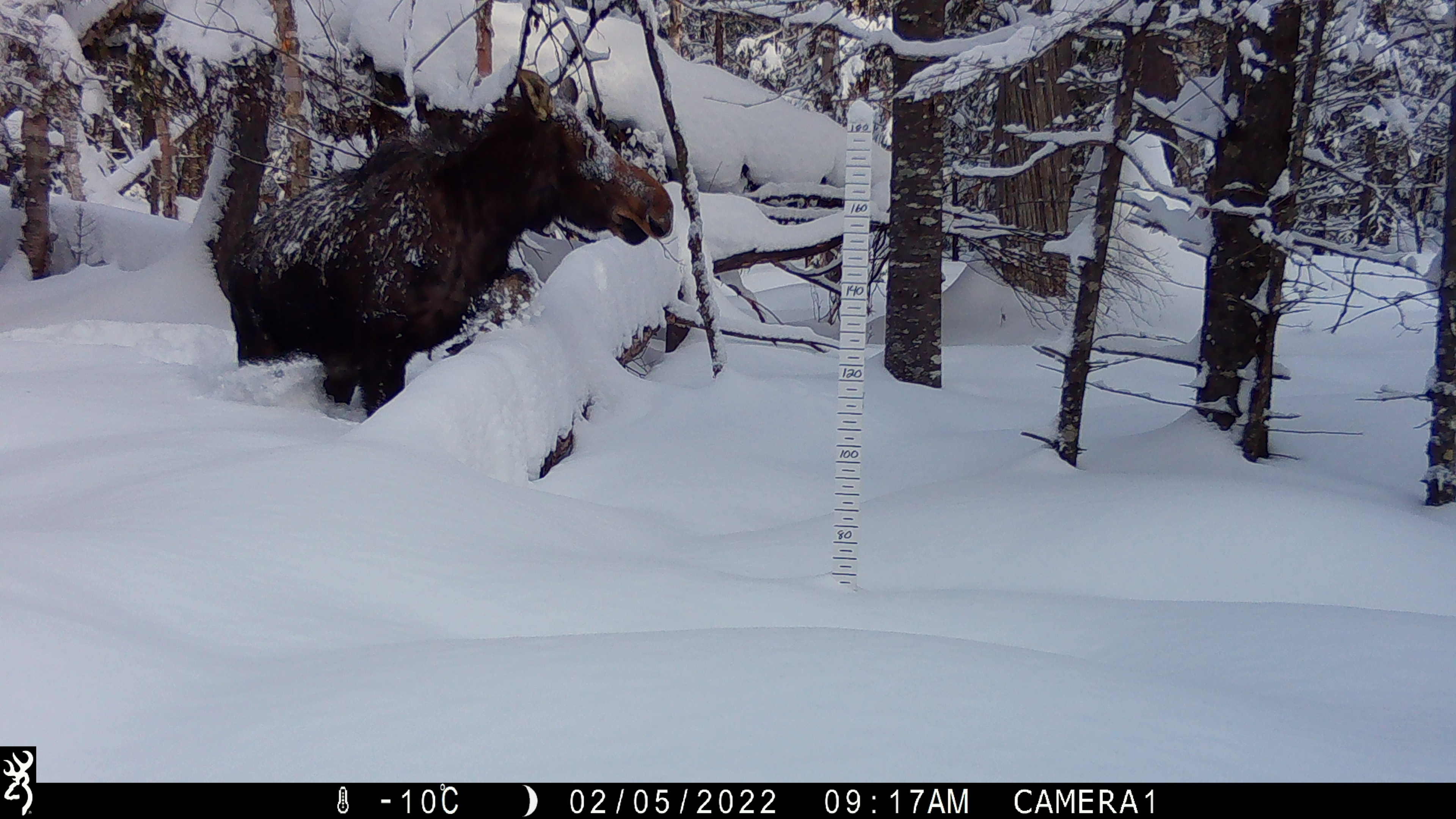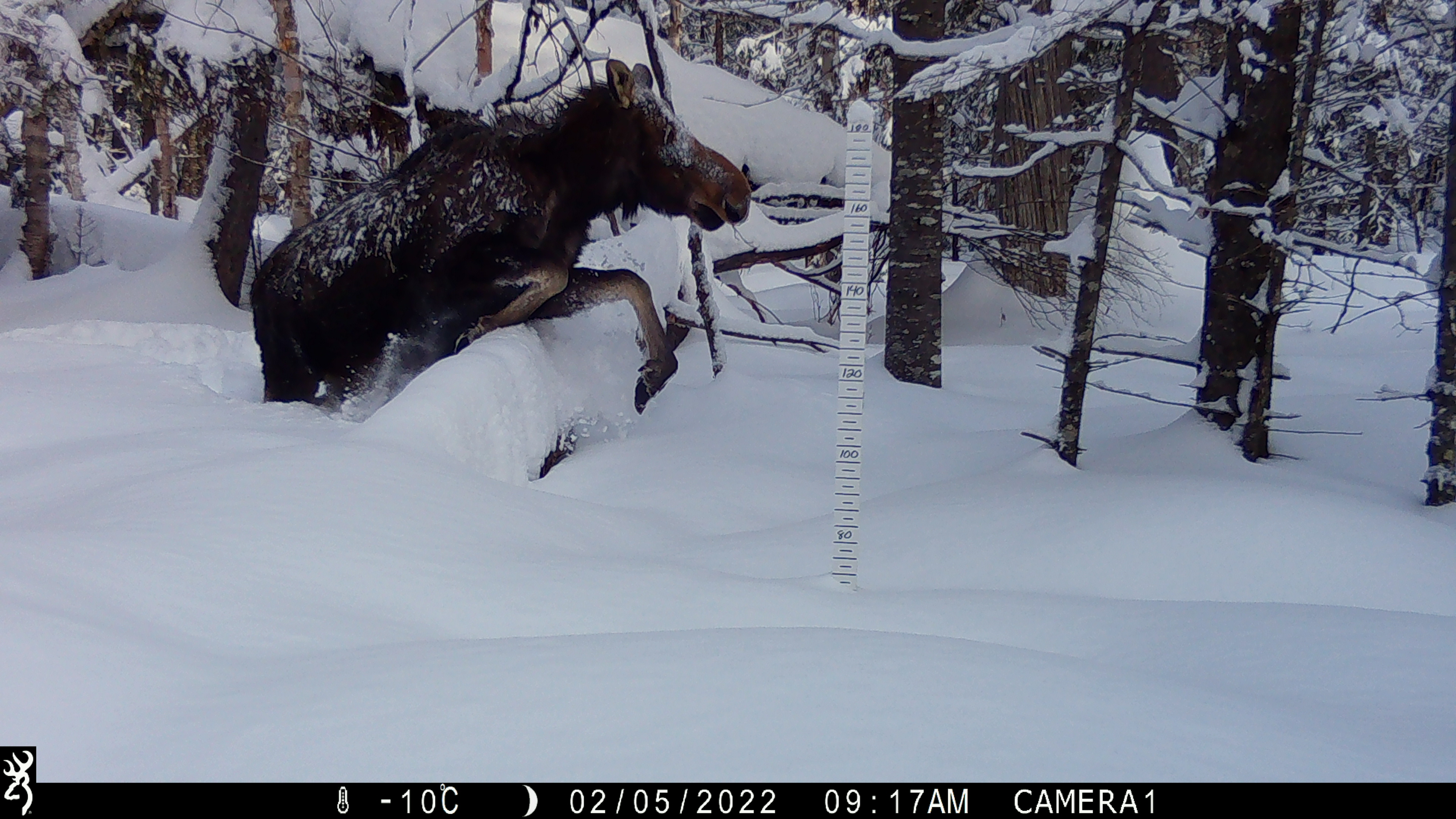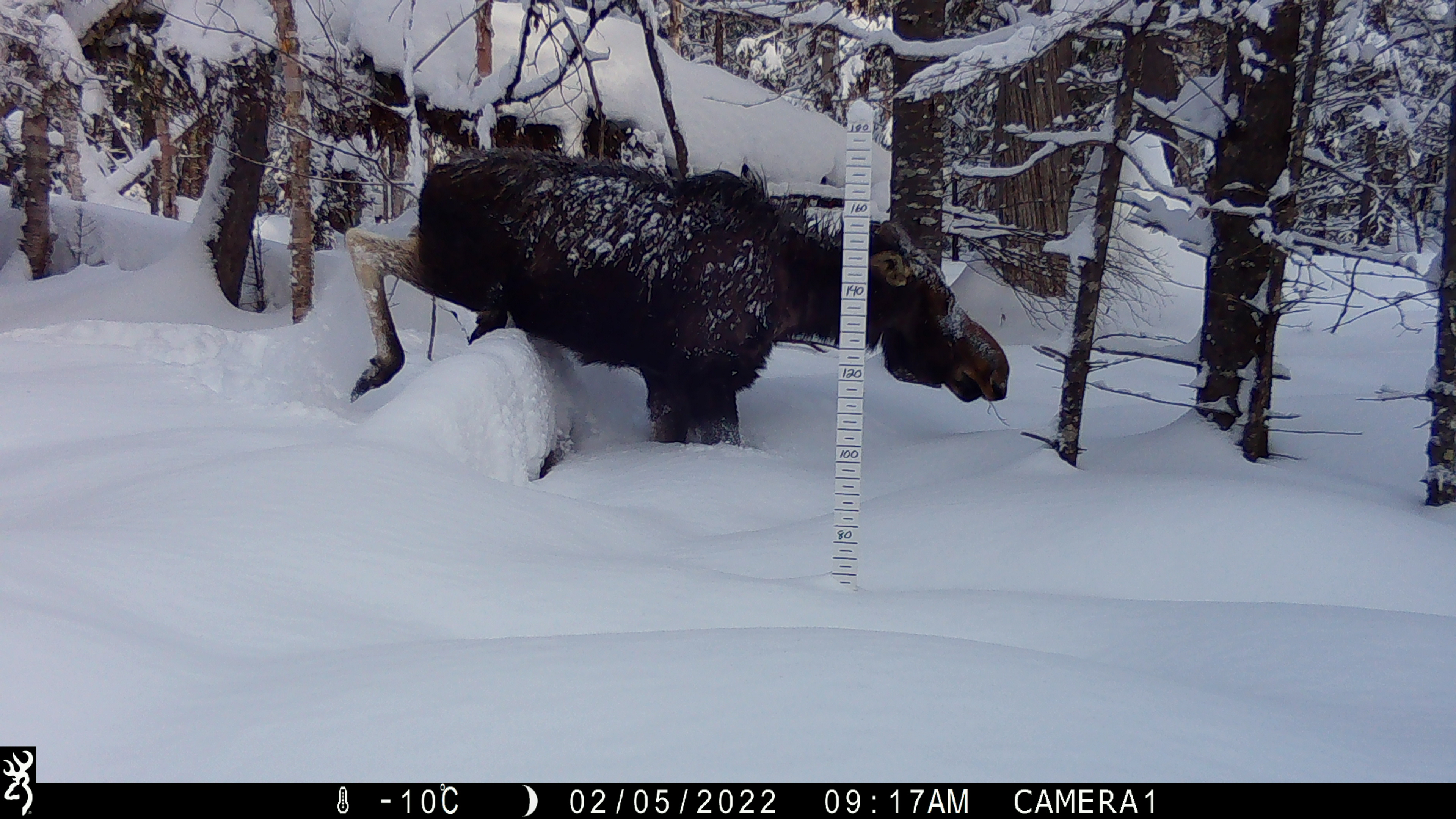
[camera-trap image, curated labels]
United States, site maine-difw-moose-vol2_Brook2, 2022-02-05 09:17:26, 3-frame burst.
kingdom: Animalia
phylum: Chordata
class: Mammalia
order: Artiodactyla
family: Cervidae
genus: Alces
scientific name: Alces alces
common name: moose